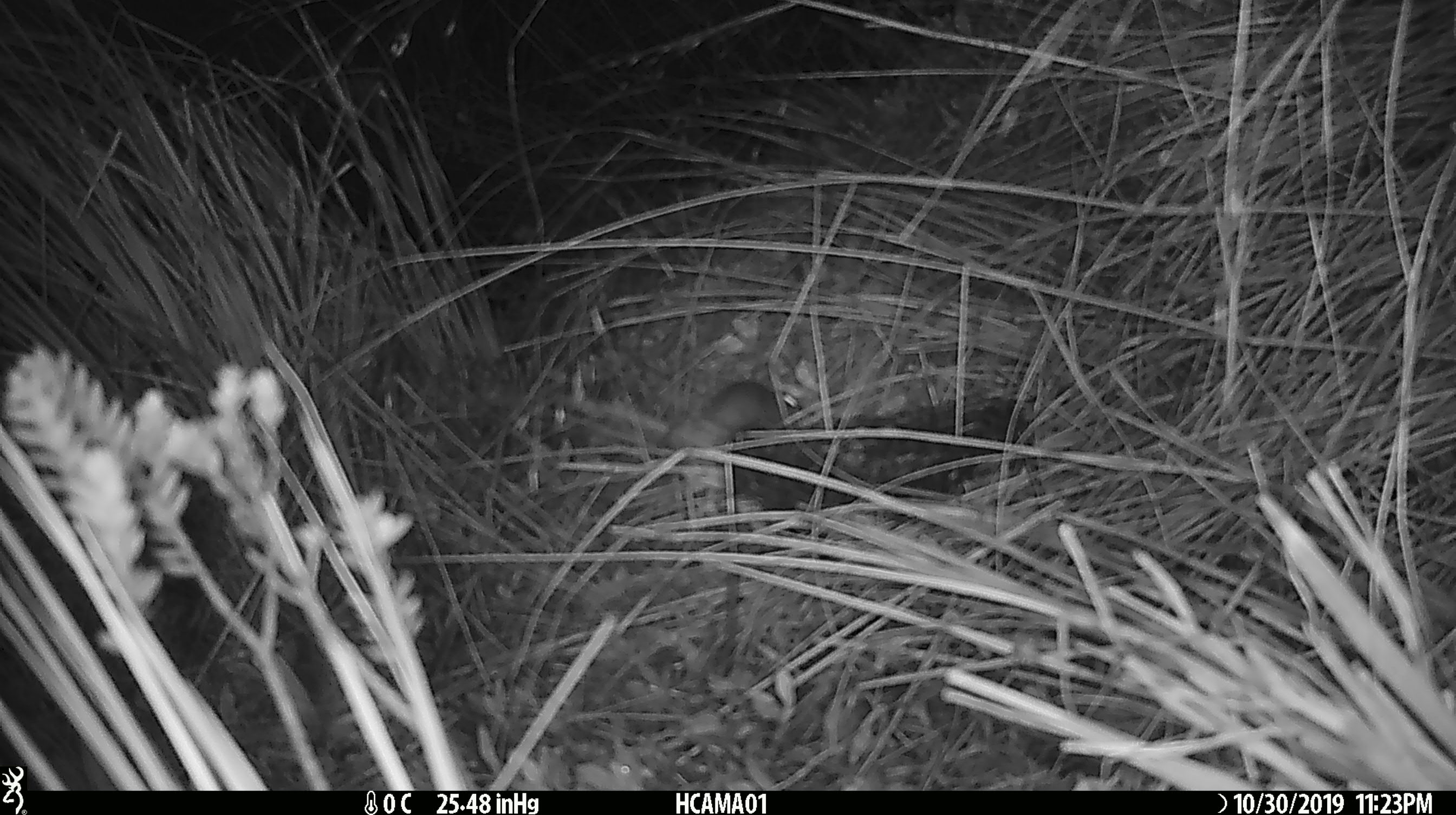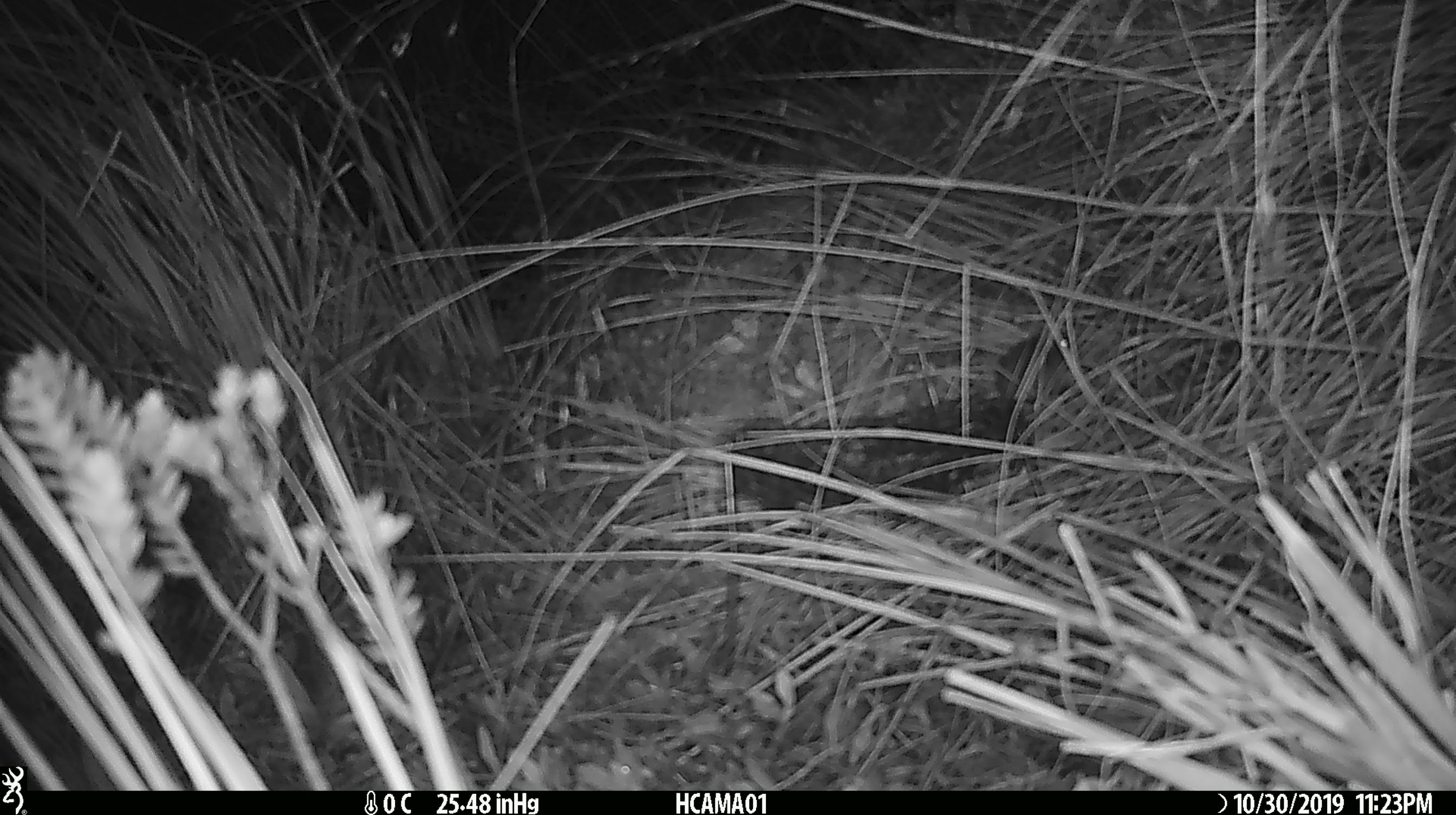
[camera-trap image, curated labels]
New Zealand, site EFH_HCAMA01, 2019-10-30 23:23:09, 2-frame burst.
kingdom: Animalia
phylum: Chordata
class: Mammalia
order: Rodentia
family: Muridae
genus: Mus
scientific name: Mus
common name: mouse